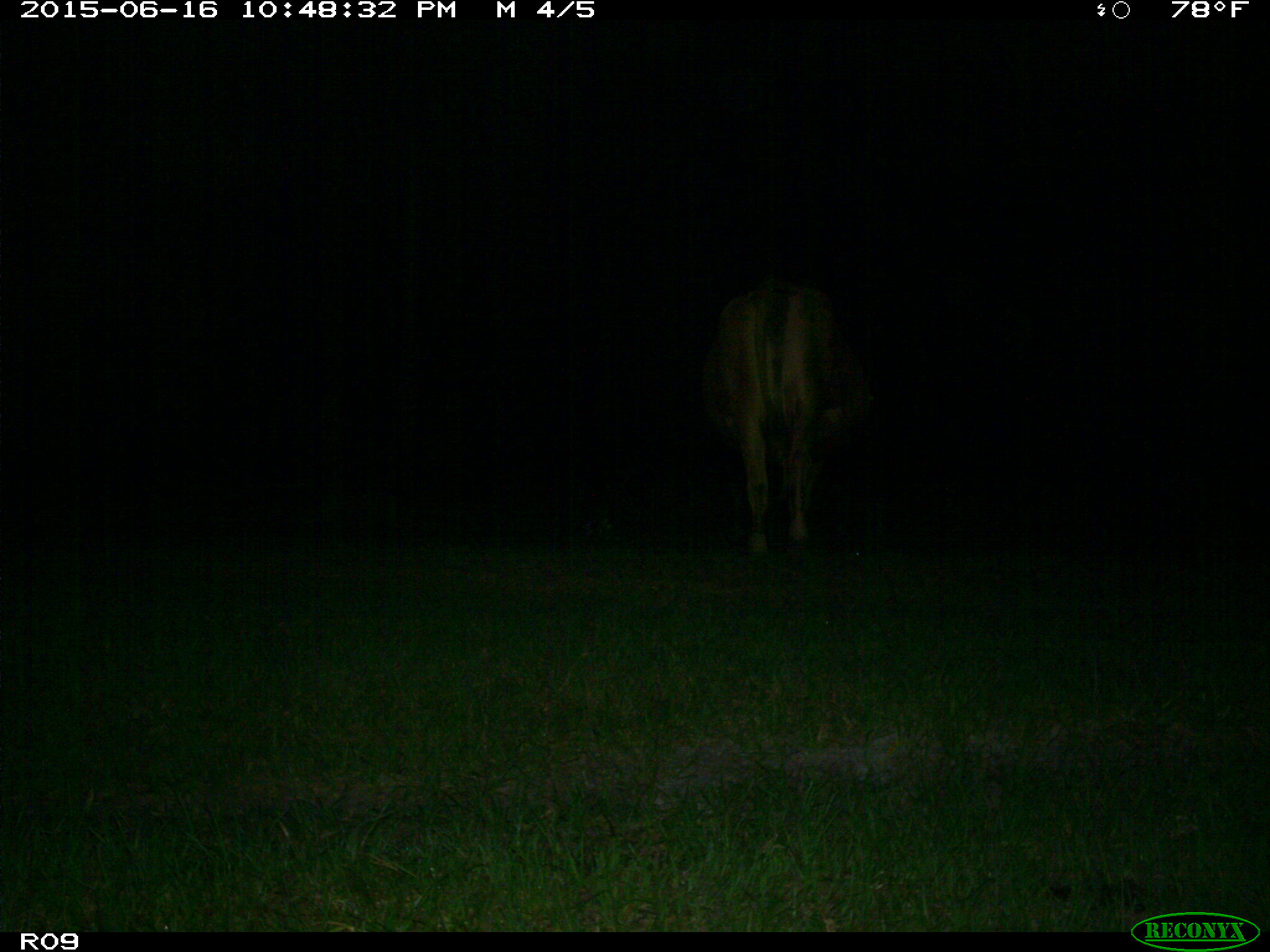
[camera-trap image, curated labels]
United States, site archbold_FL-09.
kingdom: Animalia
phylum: Chordata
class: Mammalia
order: Artiodactyla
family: Bovidae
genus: Bos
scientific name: Bos taurus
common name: domestic cow